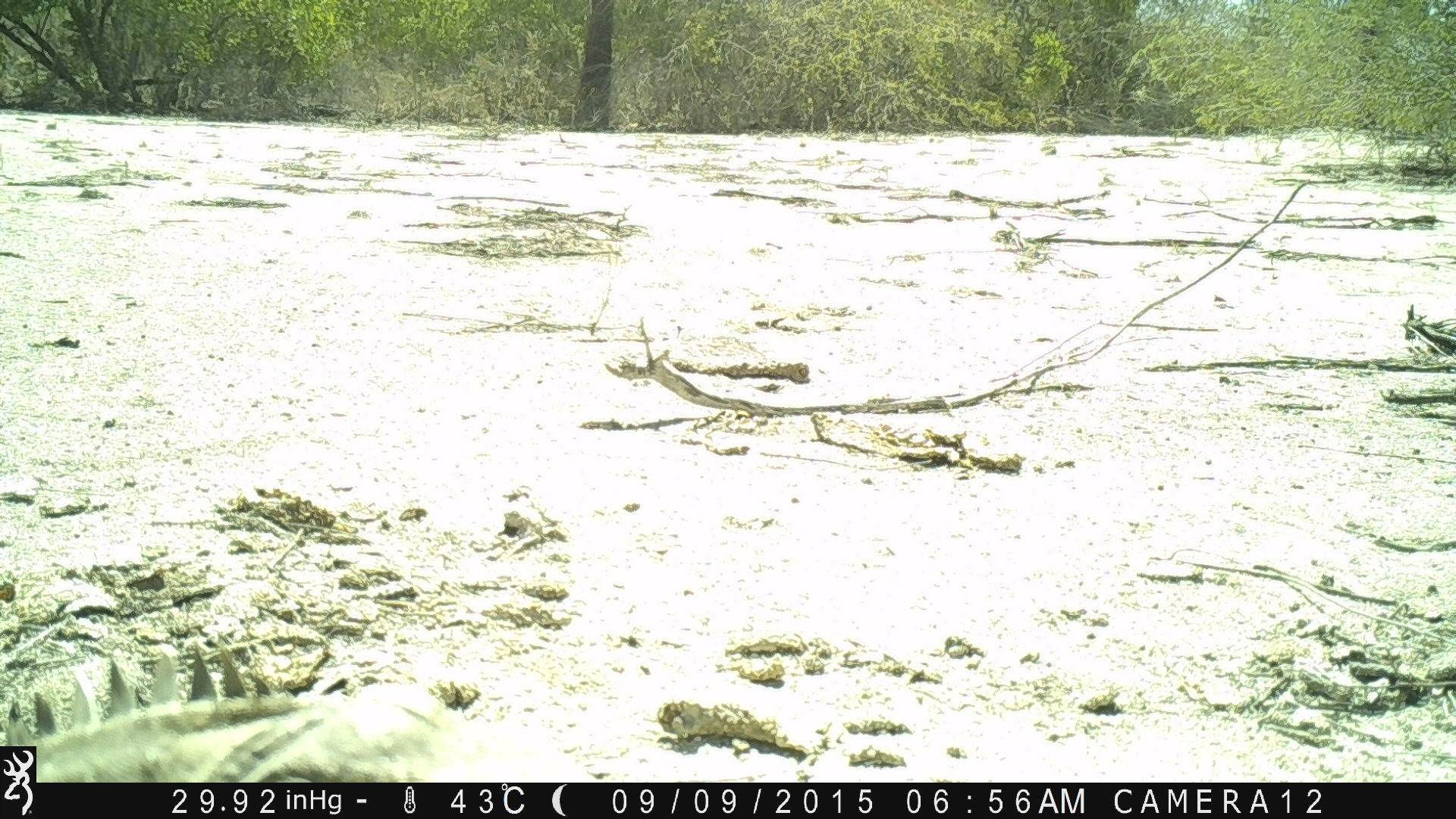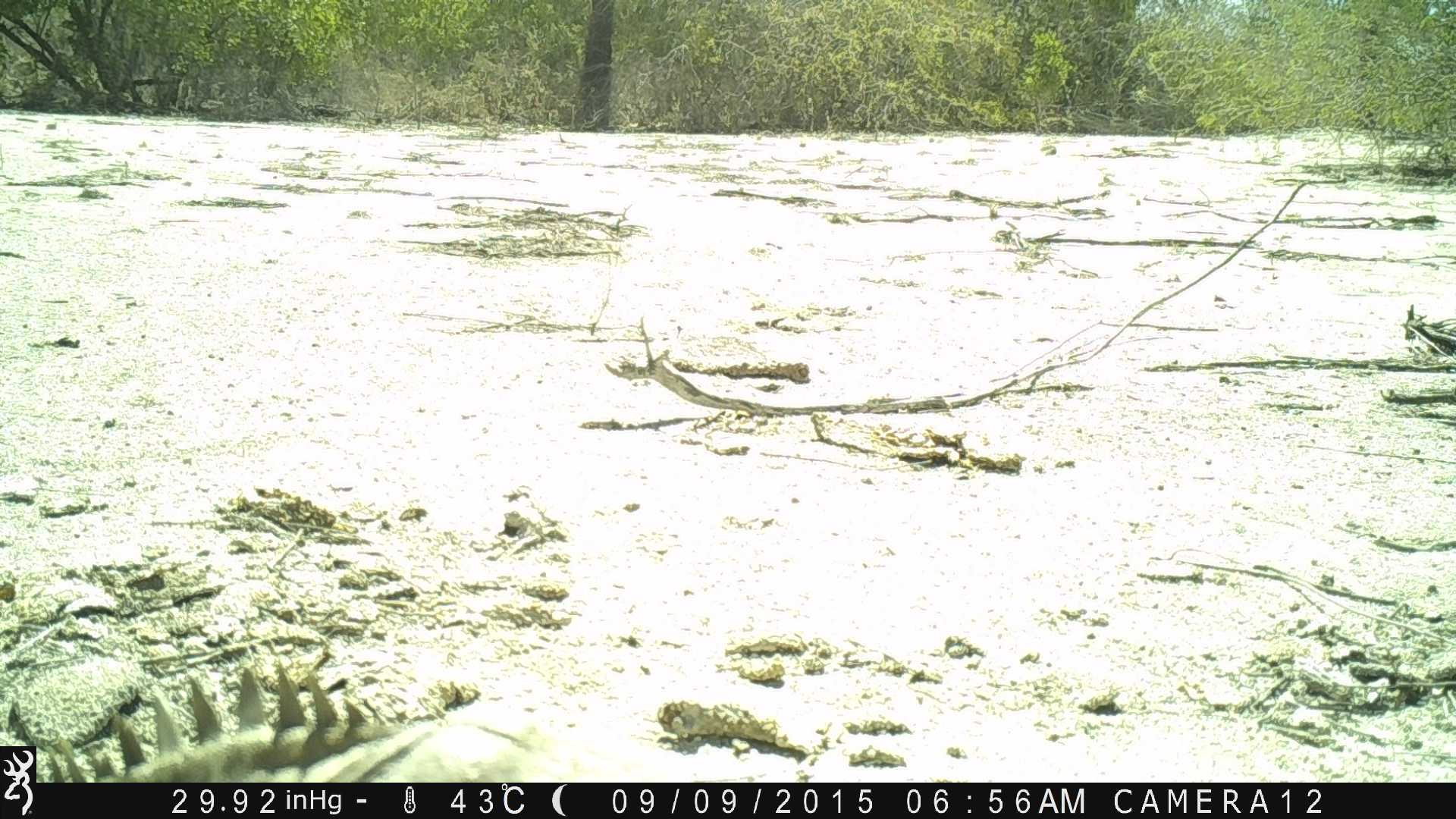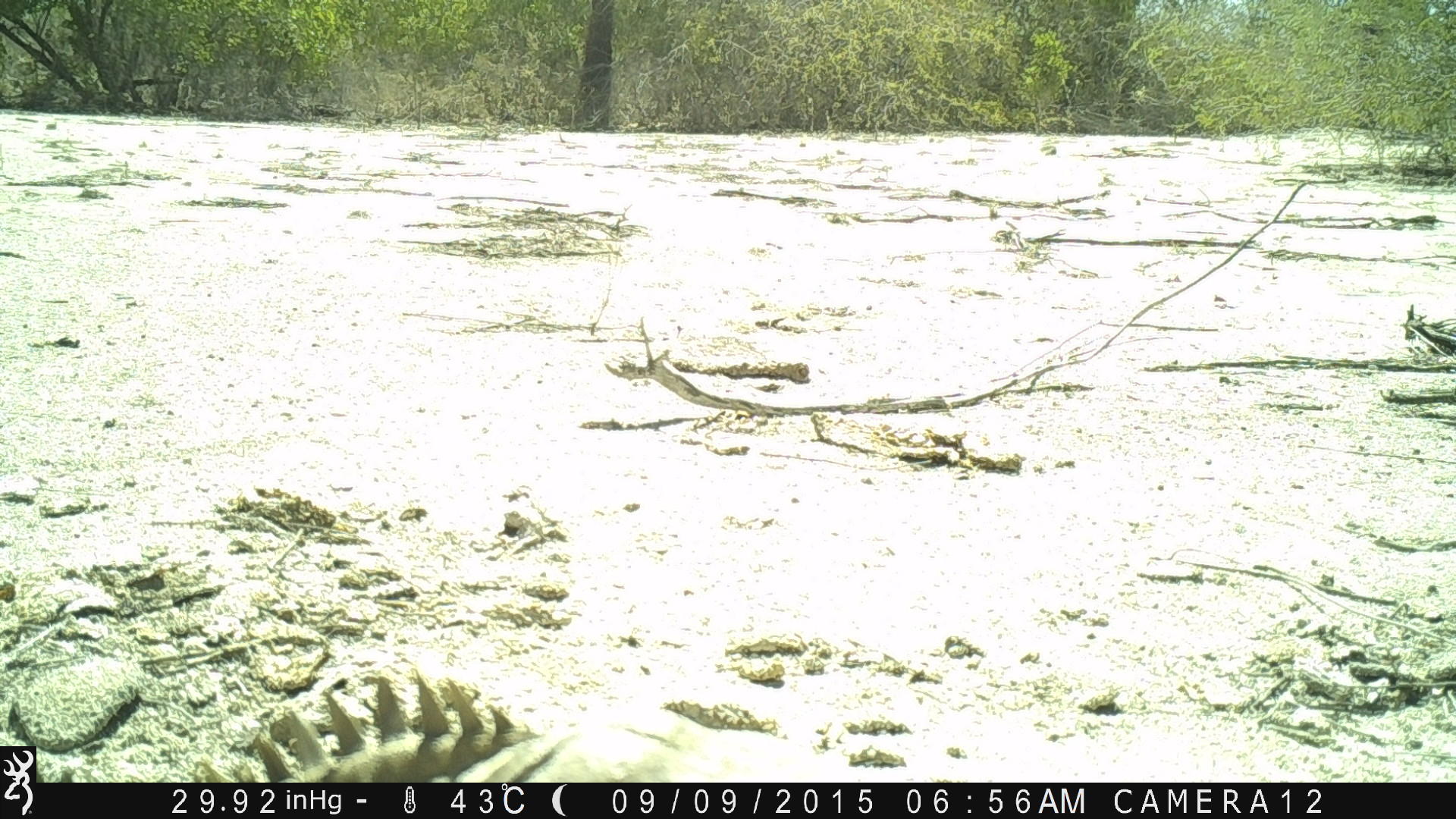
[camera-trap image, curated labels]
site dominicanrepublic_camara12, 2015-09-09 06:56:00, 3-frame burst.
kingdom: Animalia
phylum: Chordata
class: Reptilia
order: Squamata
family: Iguanidae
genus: Iguana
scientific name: Iguana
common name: typical iguanas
Iguana (typical iguanas).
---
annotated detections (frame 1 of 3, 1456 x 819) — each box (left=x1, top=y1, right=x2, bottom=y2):
iguana: (left=43, top=679, right=585, bottom=783)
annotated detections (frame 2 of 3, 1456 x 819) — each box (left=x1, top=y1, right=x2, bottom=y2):
iguana: (left=41, top=661, right=667, bottom=780)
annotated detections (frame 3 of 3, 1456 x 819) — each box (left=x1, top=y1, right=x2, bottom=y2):
iguana: (left=191, top=666, right=861, bottom=781)